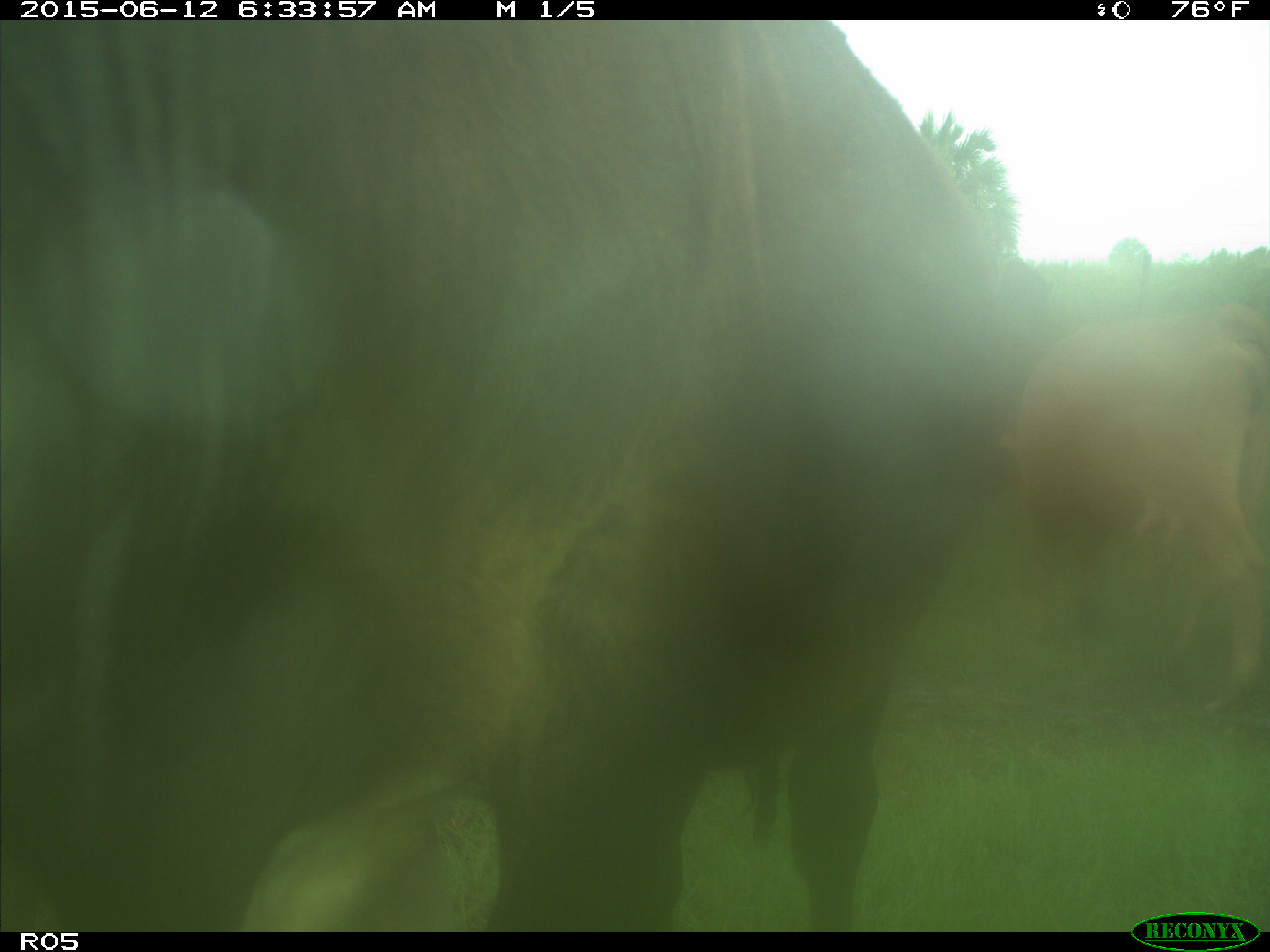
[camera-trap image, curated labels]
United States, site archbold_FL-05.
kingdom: Animalia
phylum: Chordata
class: Mammalia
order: Artiodactyla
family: Bovidae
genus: Bos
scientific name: Bos taurus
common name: domestic cow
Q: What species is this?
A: Bos taurus (domestic cow).